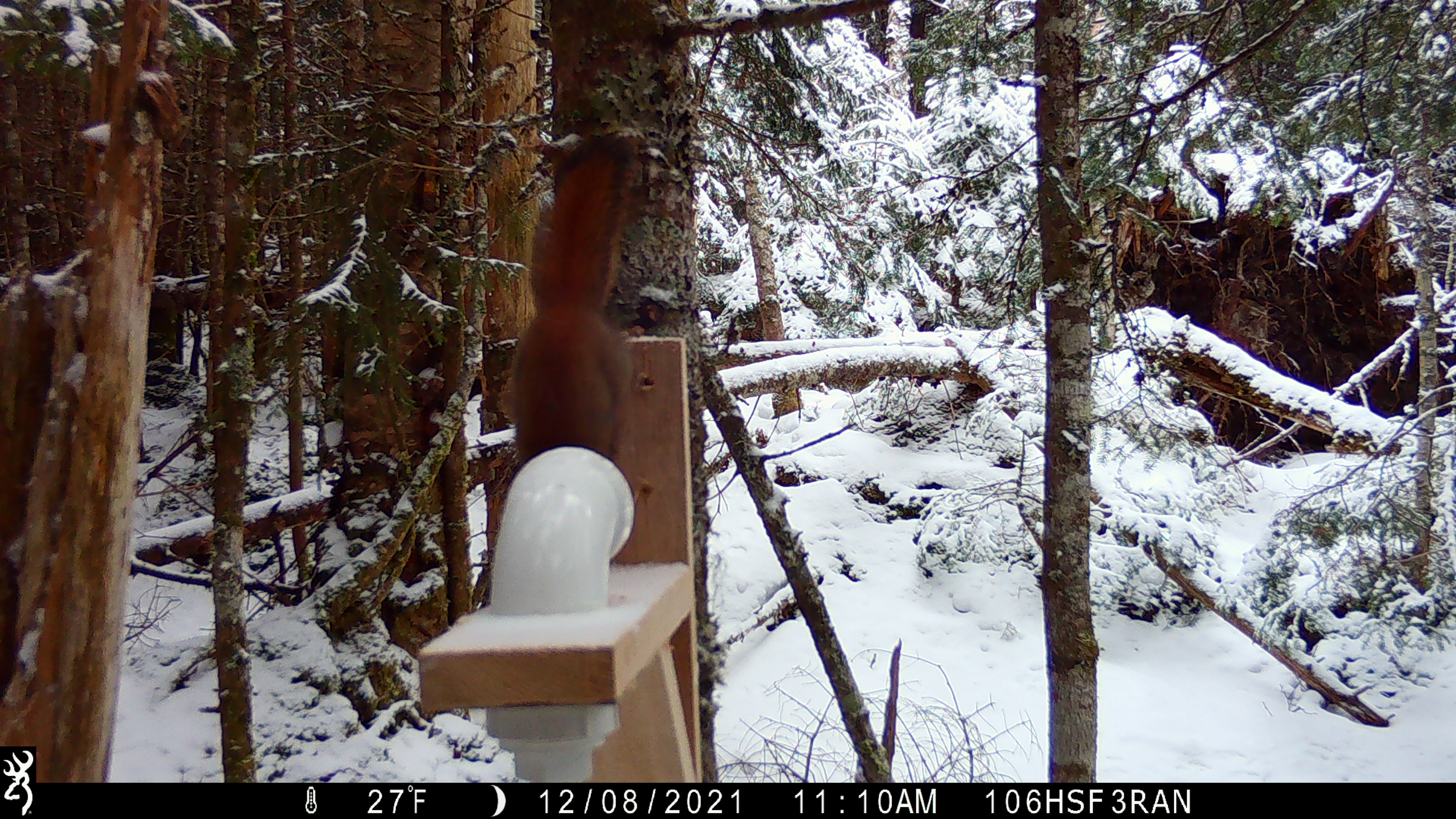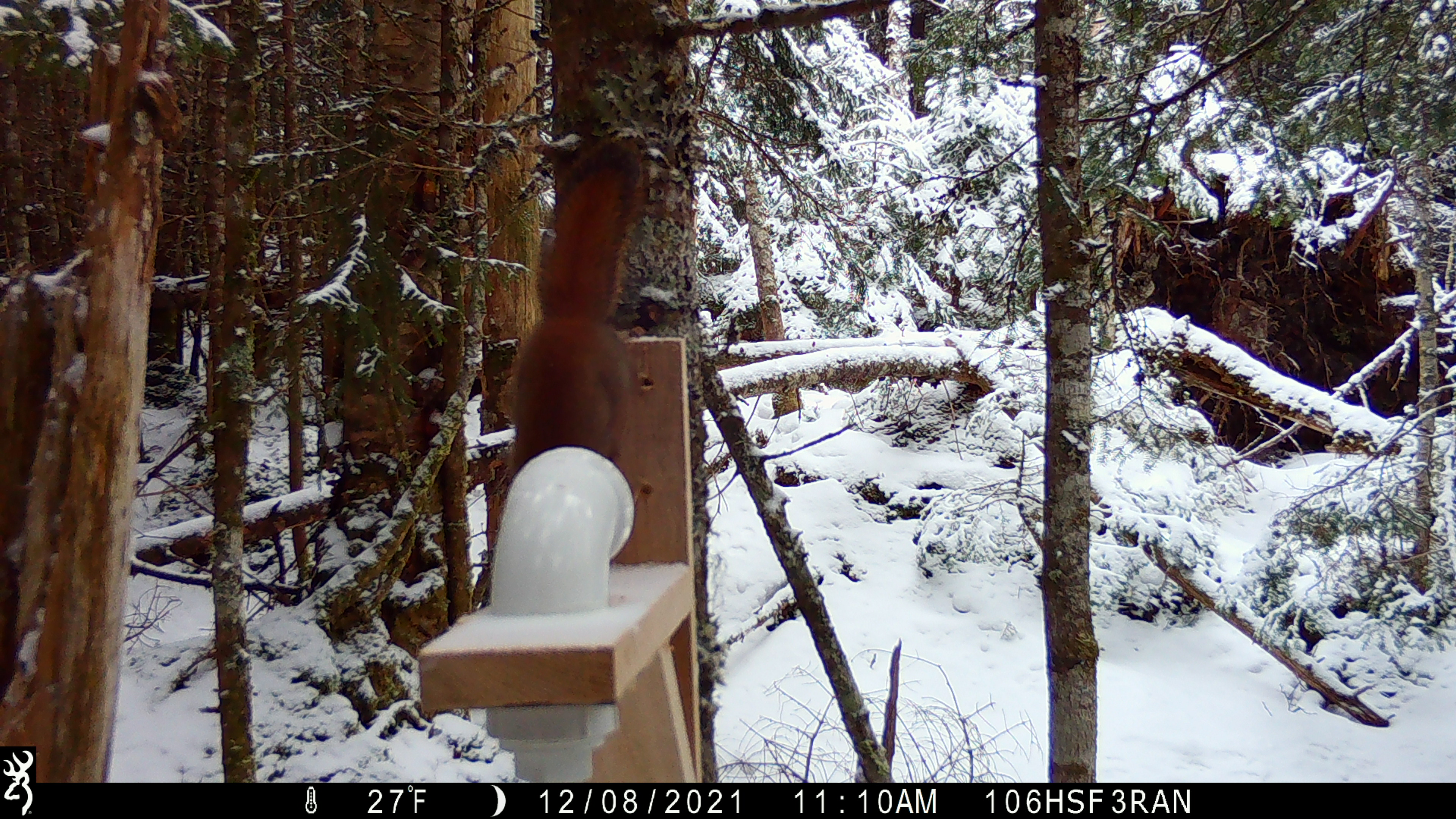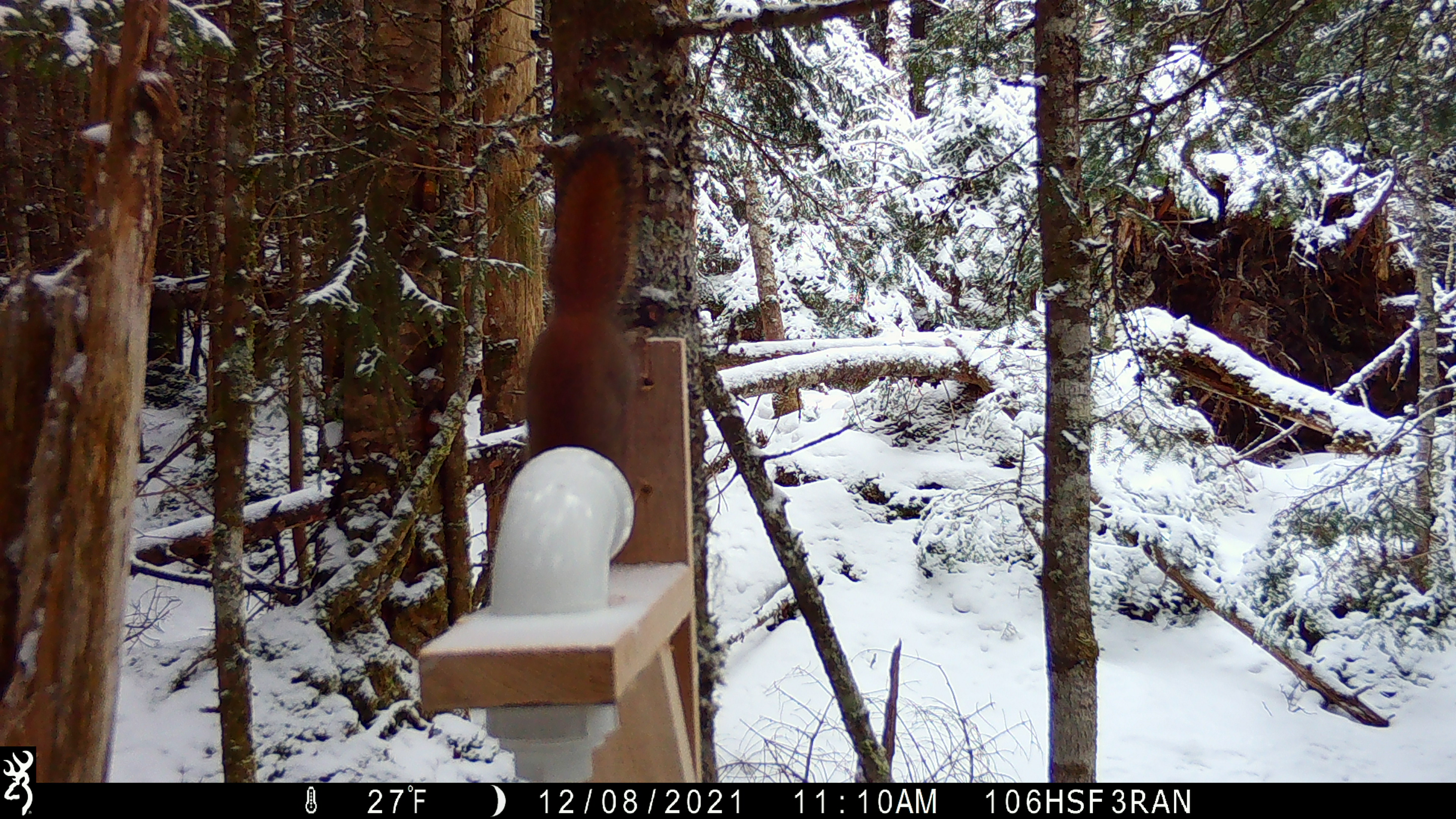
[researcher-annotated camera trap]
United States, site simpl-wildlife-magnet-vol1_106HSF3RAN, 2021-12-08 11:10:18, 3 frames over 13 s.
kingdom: Animalia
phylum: Chordata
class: Mammalia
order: Rodentia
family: Sciuridae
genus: Tamiasciurus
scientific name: Tamiasciurus hudsonicus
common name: red squirrel